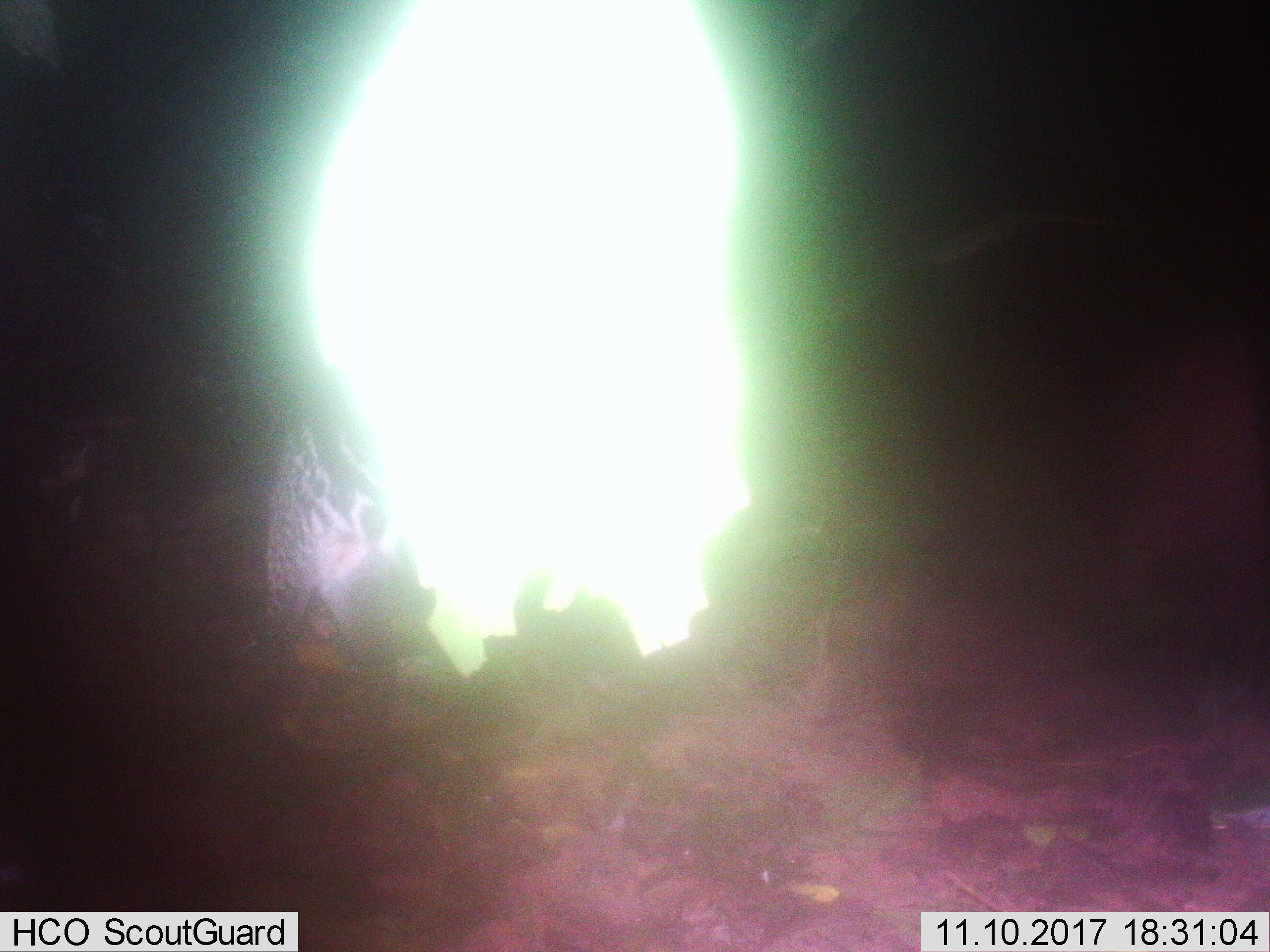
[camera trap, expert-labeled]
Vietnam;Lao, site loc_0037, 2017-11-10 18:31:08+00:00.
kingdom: Animalia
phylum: Chordata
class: Mammalia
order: Carnivora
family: Viverridae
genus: Viverra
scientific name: Viverra zibetha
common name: large indian civet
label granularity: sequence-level